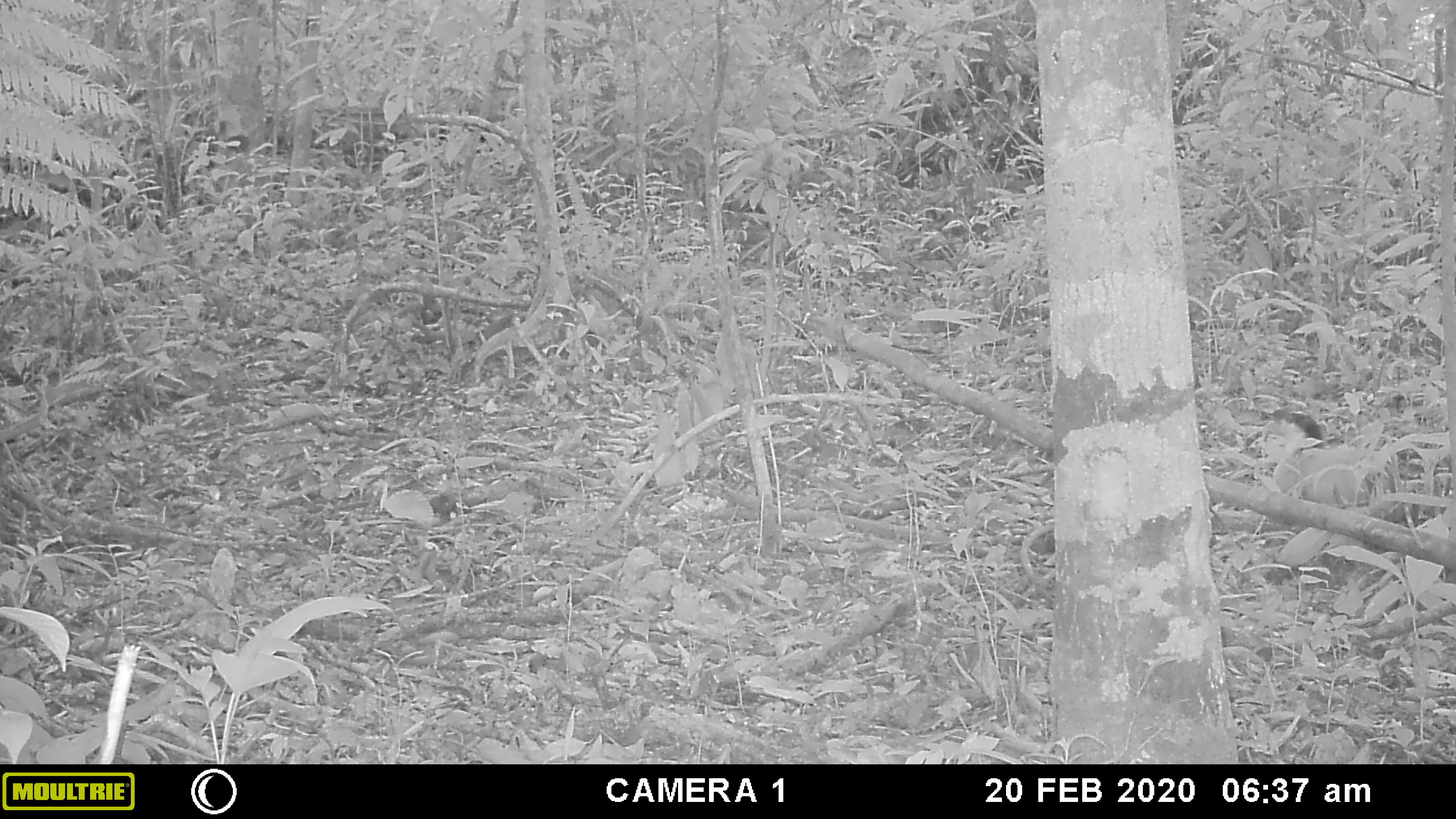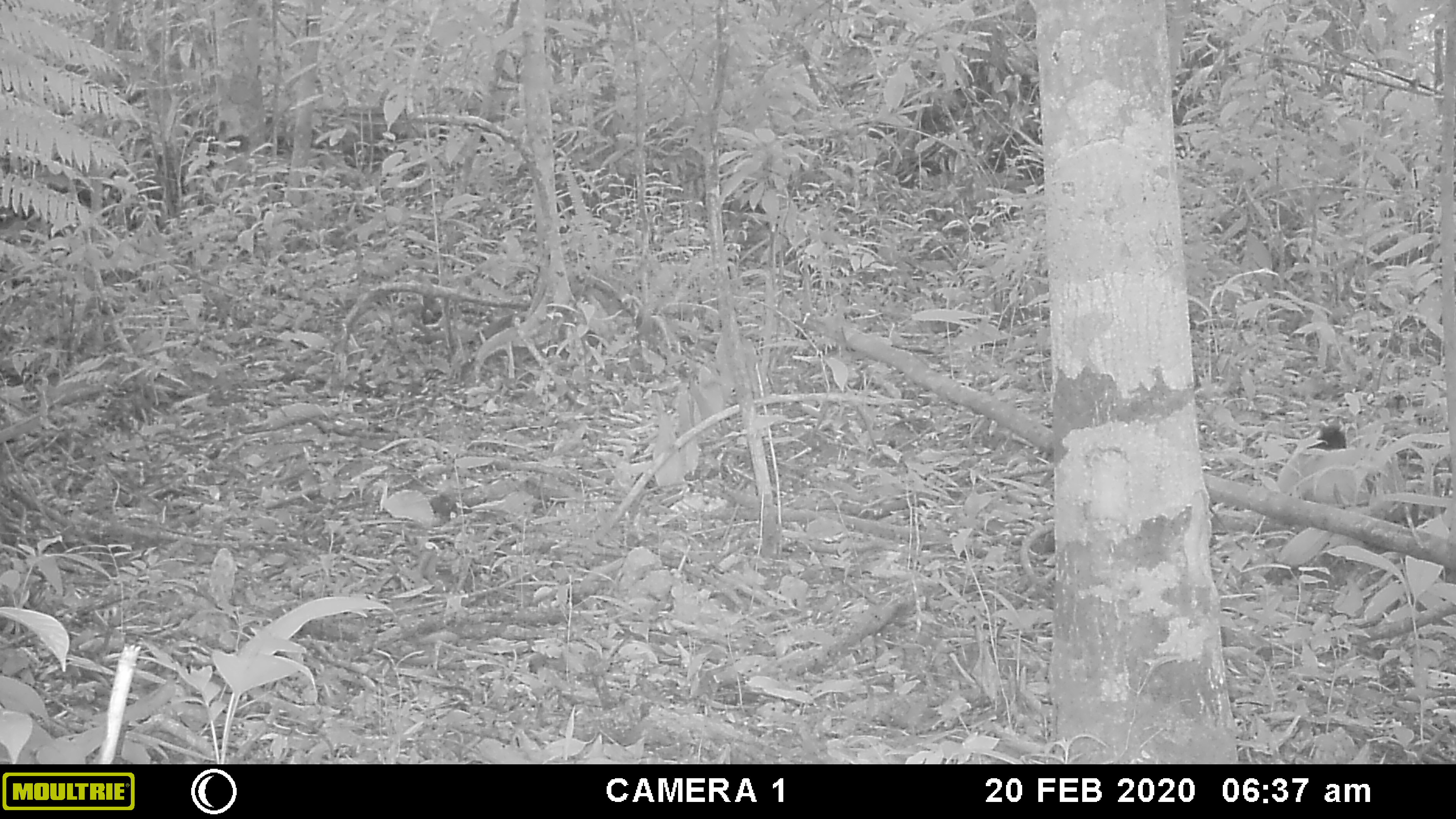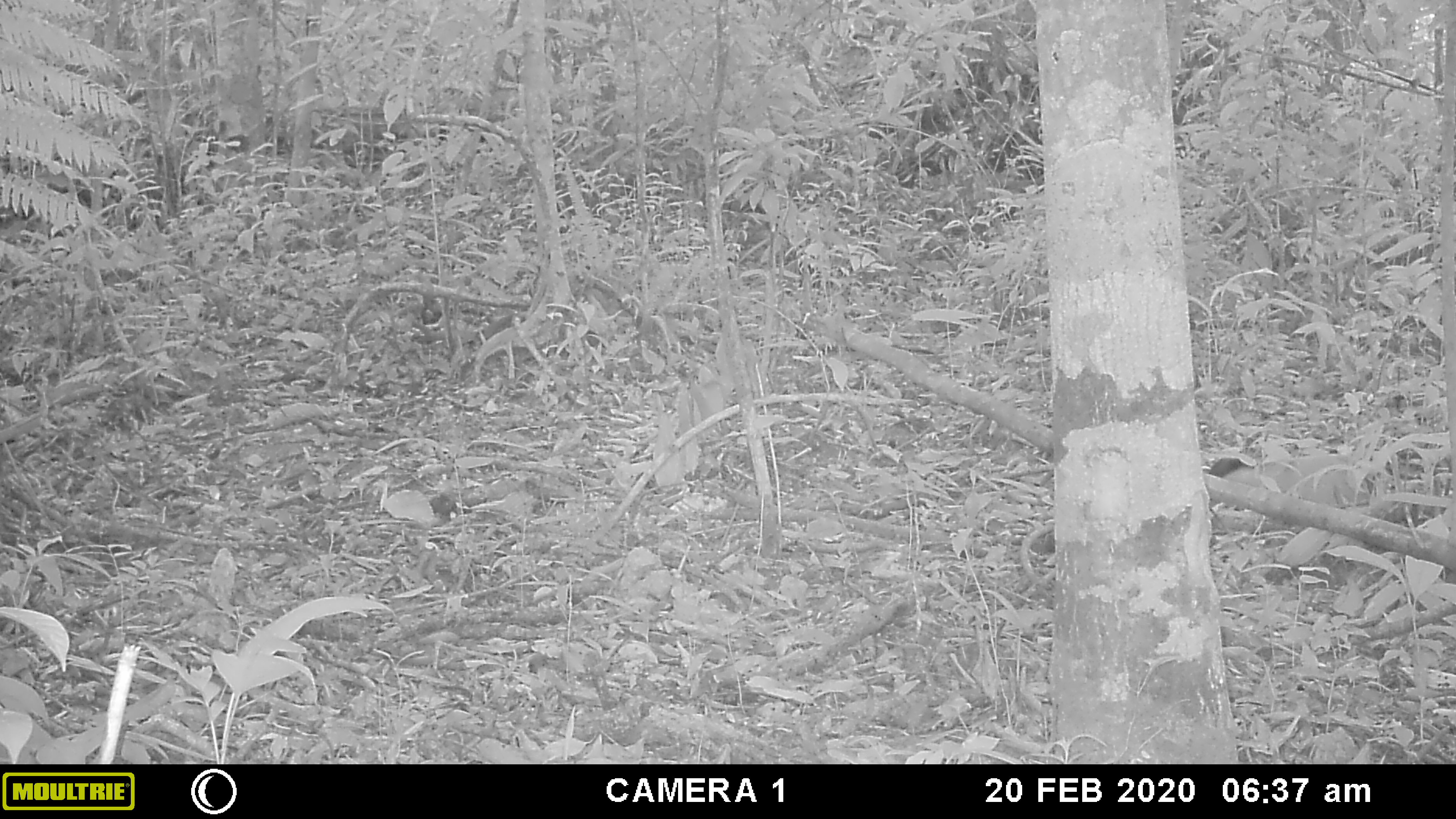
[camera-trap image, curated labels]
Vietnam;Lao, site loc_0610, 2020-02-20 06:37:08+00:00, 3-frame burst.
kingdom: Animalia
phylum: Chordata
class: Mammalia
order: Carnivora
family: Mustelidae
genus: Martes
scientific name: Martes flavigula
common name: yellow-throated marten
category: yellow throated marten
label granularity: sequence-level